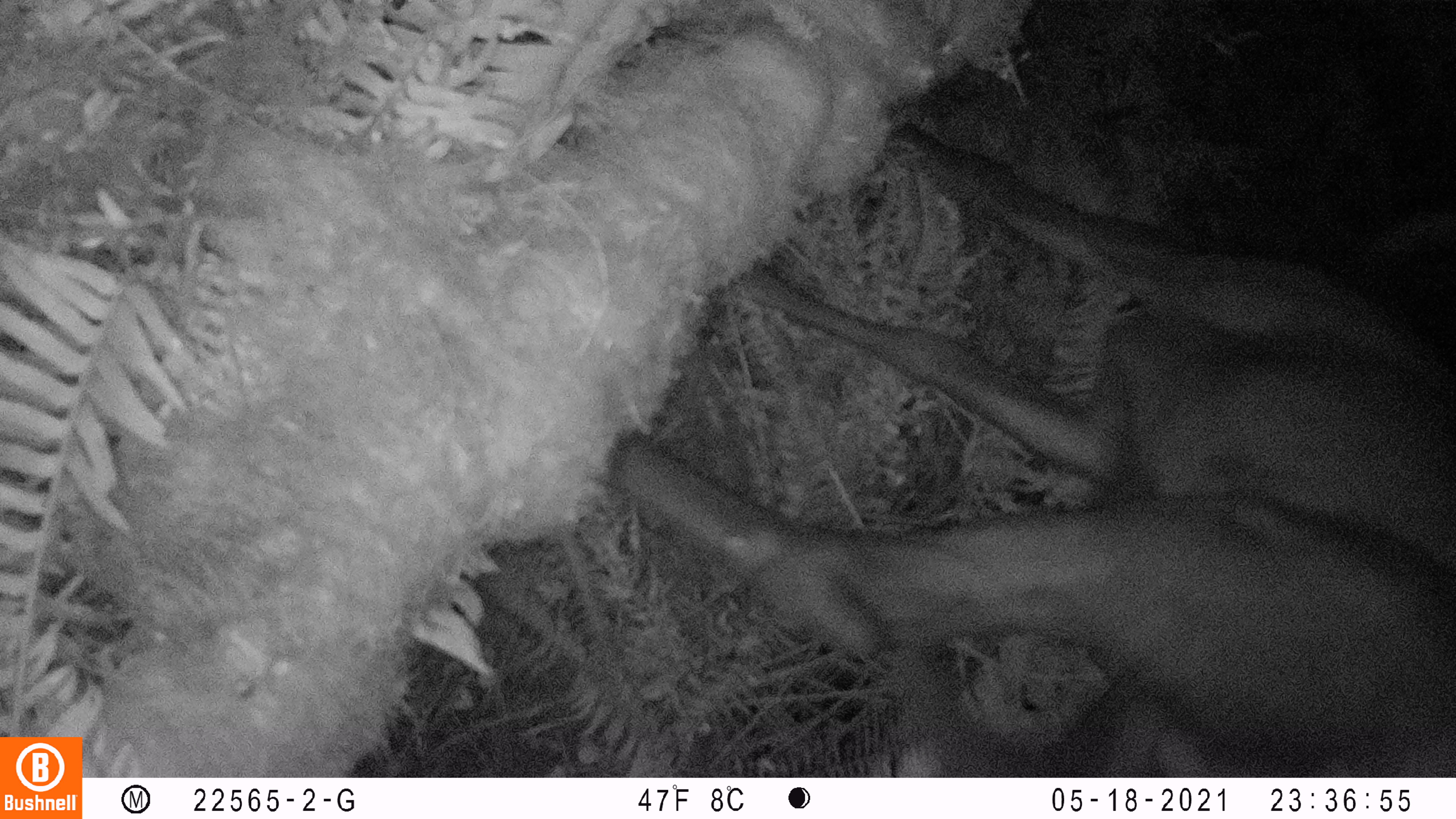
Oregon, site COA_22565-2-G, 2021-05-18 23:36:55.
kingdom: Animalia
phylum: Chordata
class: Mammalia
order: Artiodactyla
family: Cervidae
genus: Cervus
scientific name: Cervus canadensis roosevelti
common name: roosevelt elk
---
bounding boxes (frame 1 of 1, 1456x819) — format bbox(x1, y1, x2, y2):
roosevelt elk: bbox(601, 92, 1453, 774)